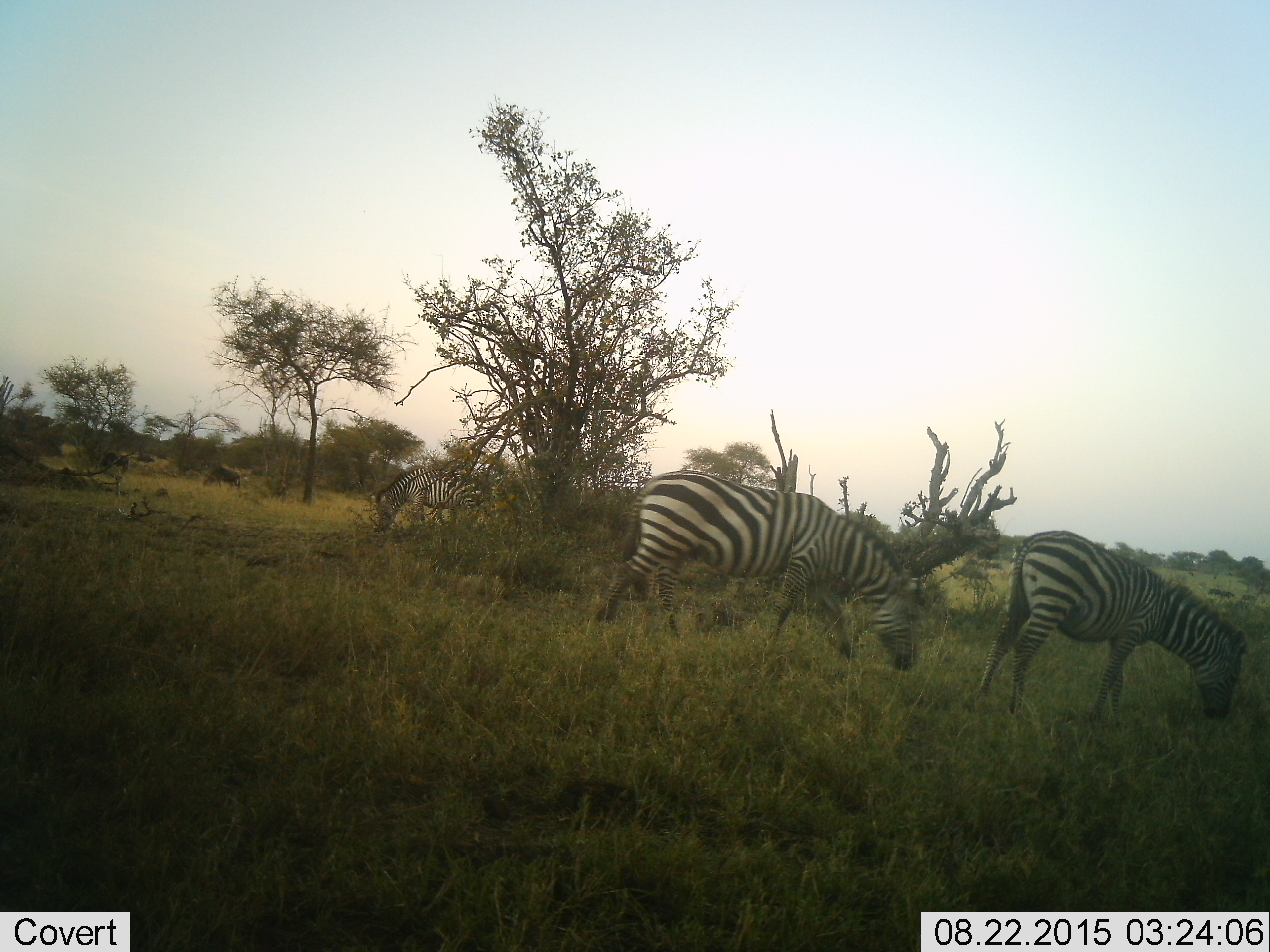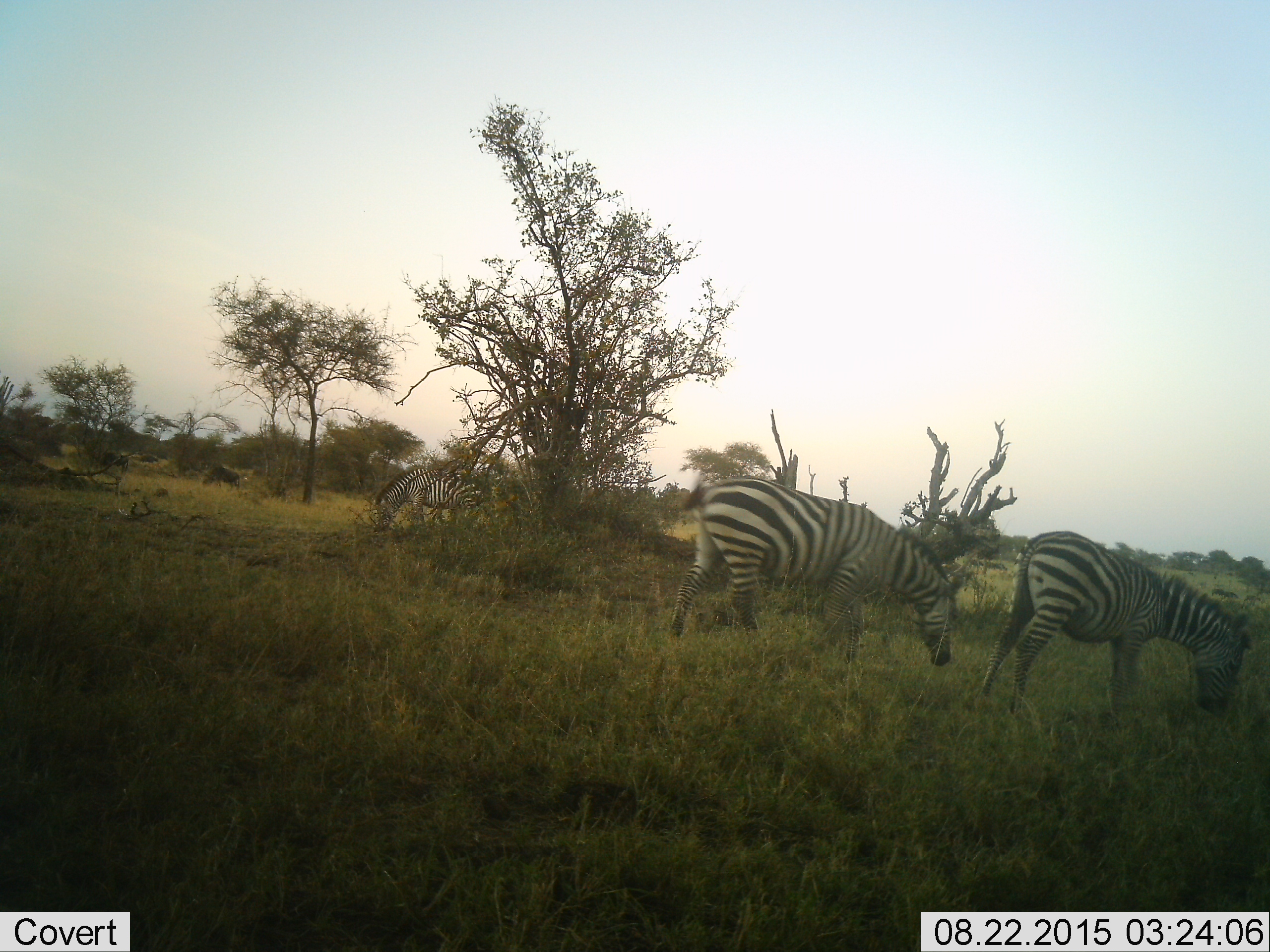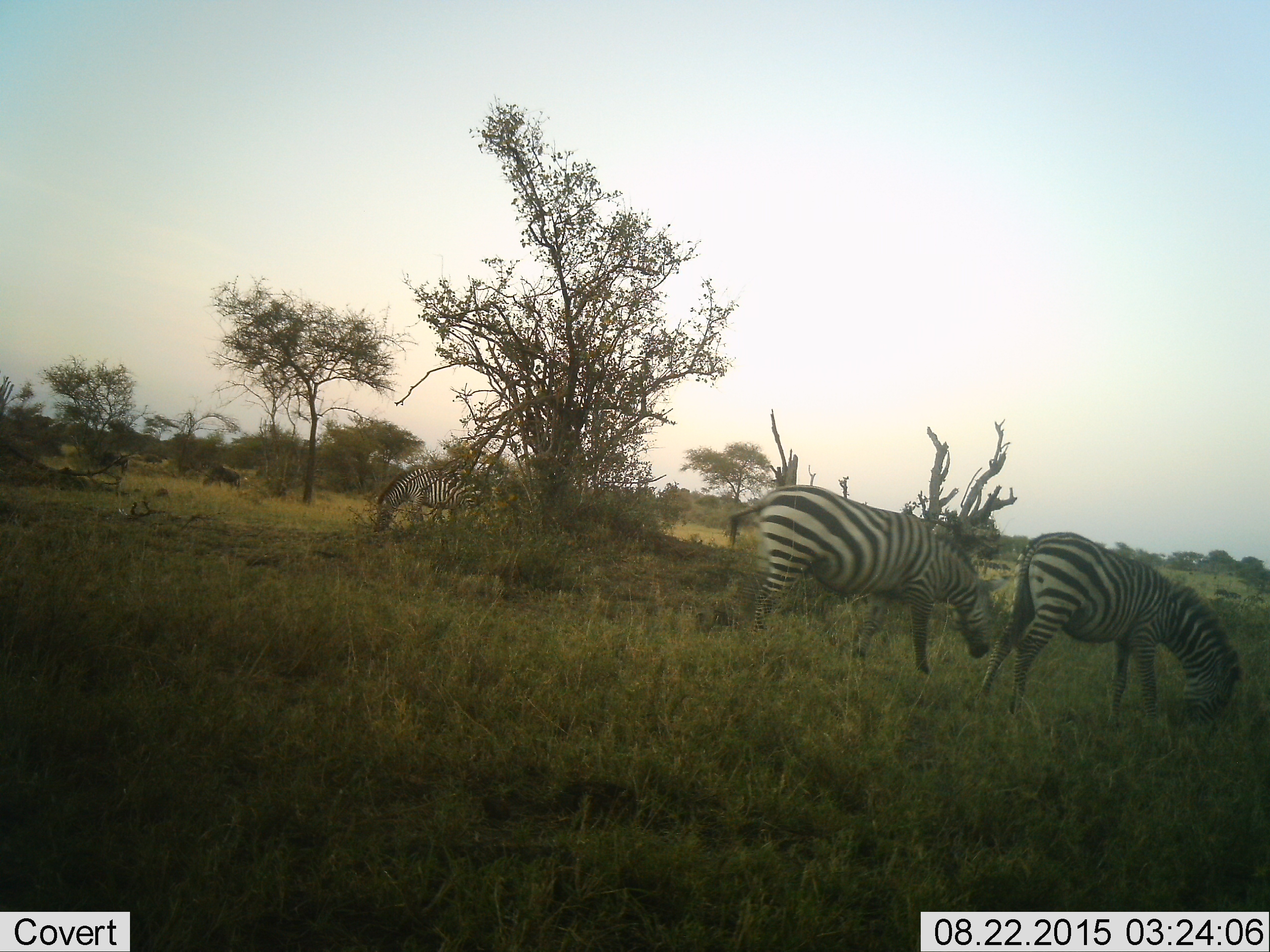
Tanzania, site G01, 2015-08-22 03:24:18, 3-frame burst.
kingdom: Animalia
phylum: Chordata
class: Mammalia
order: Perissodactyla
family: Equidae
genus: Equus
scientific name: Equus quagga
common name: plains zebra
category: zebra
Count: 3.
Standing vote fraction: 15%.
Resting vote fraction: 0%.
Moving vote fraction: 45%.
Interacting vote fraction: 0%.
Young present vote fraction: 0%.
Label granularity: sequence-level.